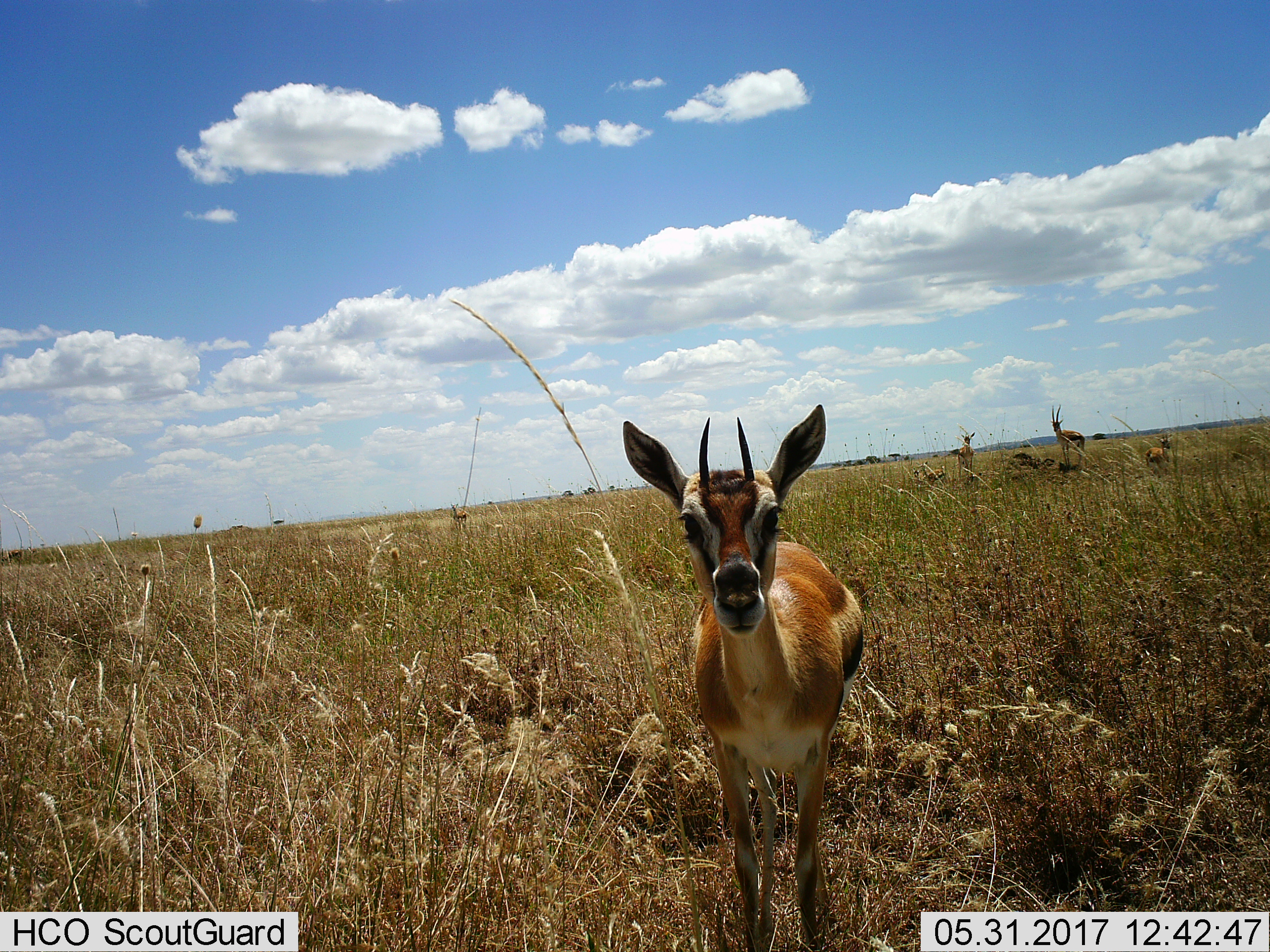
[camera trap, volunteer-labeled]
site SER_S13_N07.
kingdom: Animalia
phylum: Chordata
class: Mammalia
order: Artiodactyla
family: Bovidae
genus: Eudorcas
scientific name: Eudorcas thomsonii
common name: thomson's gazelle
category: gazellethomsons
Gazellethomsons (thomson's gazelle) (Eudorcas thomsonii), count 5. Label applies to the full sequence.